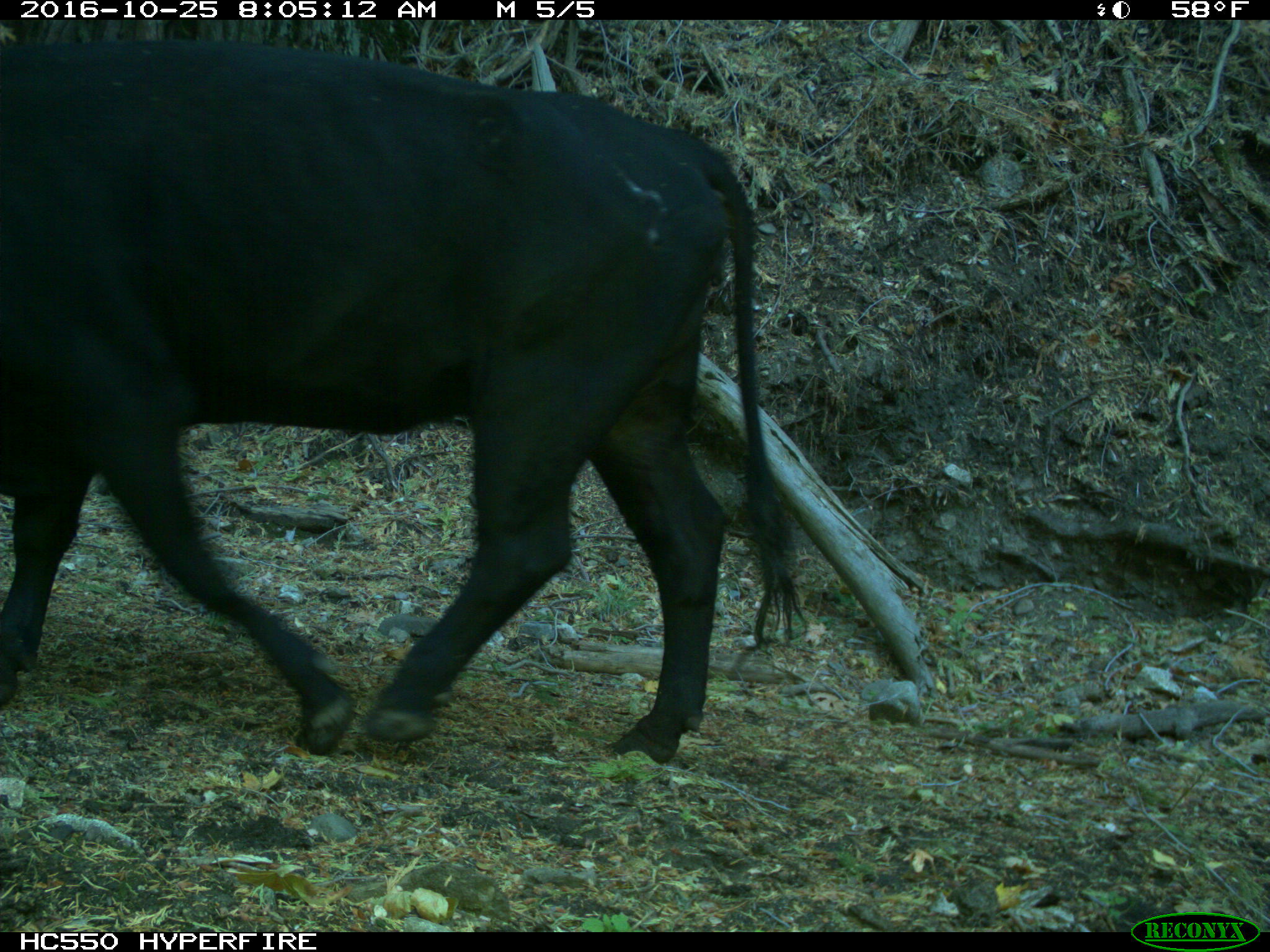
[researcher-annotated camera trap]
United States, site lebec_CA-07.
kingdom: Animalia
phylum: Chordata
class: Mammalia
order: Artiodactyla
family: Bovidae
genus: Bos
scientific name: Bos taurus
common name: domestic cow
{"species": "Bos taurus (domestic cow)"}